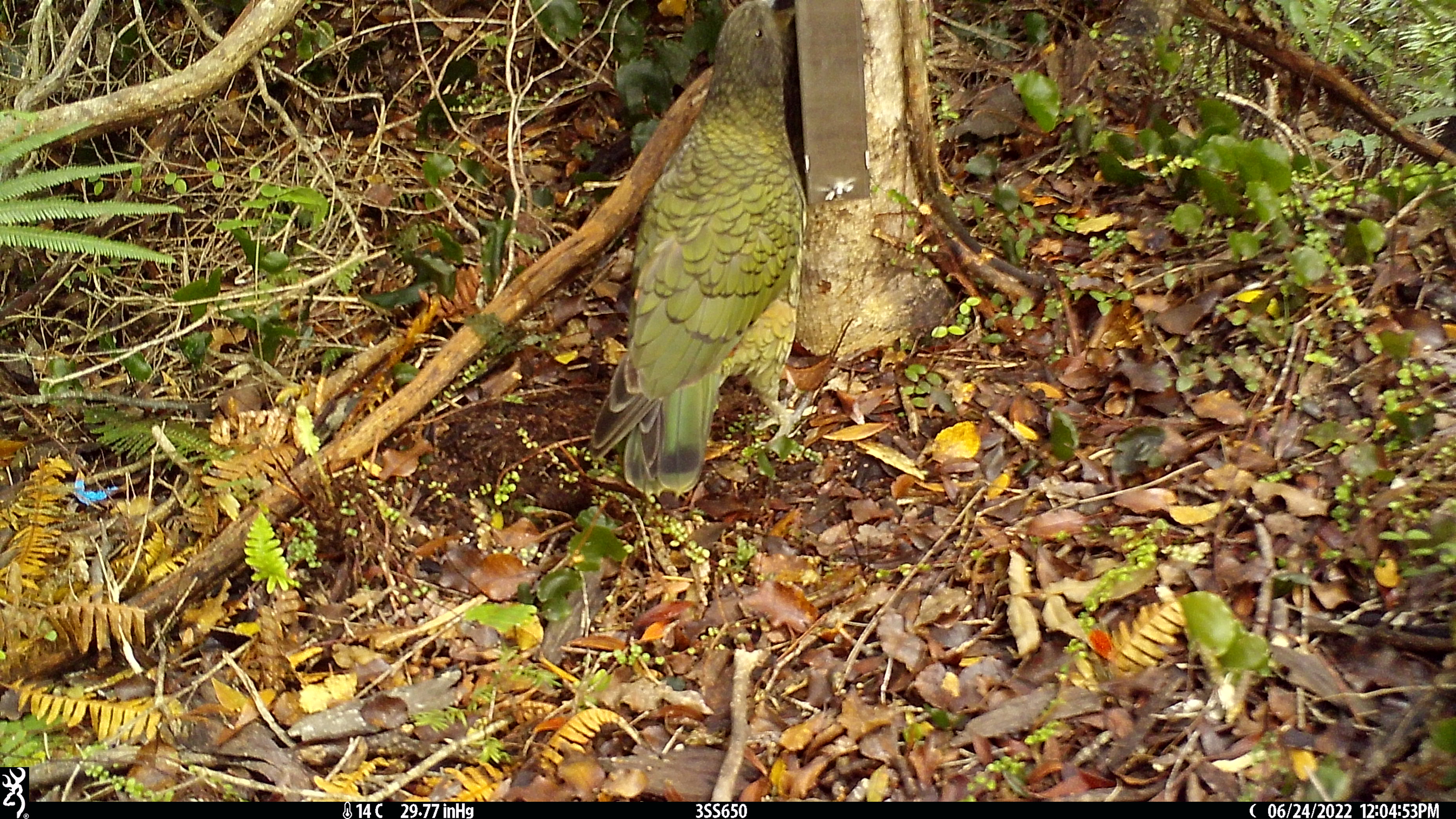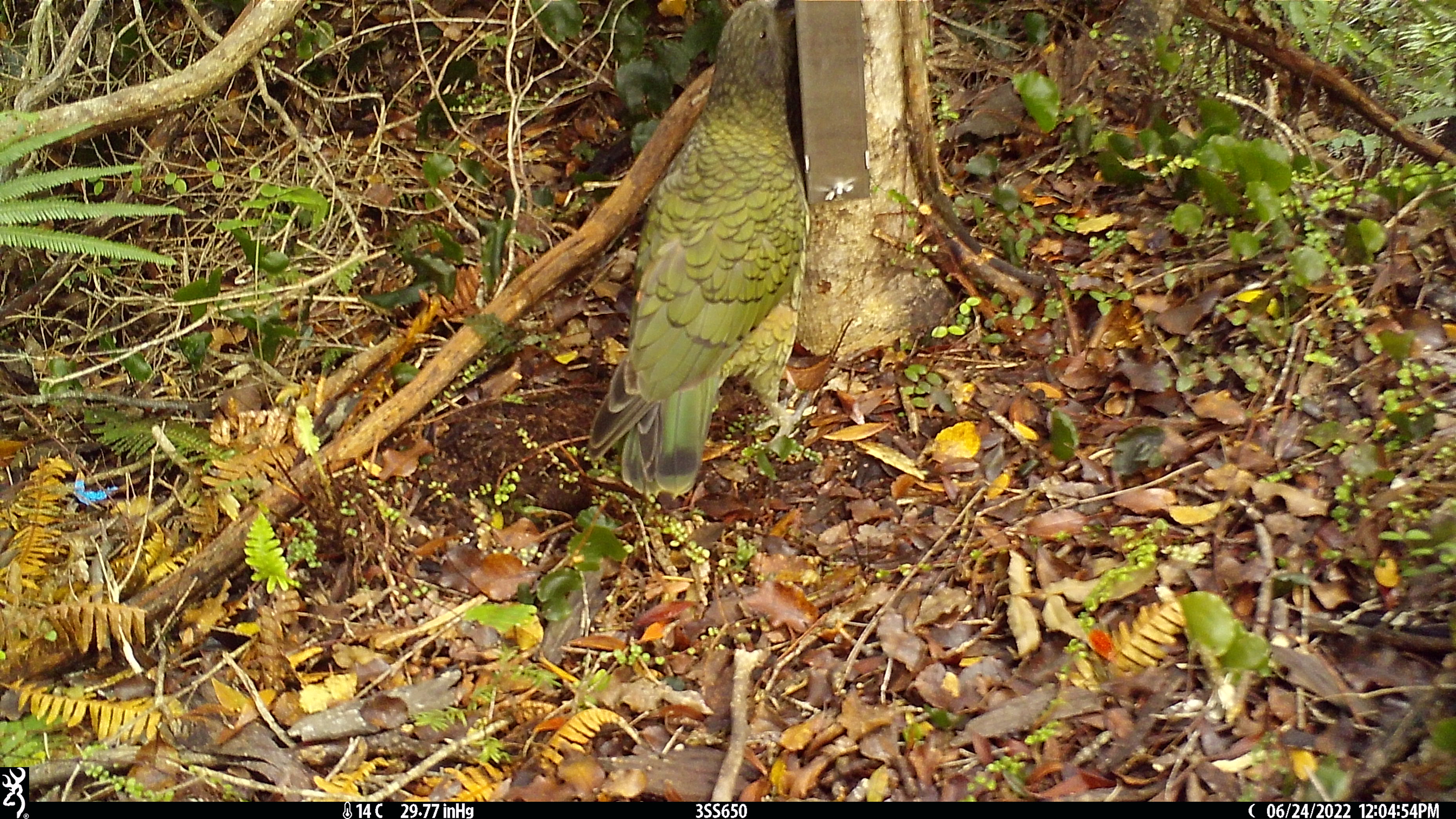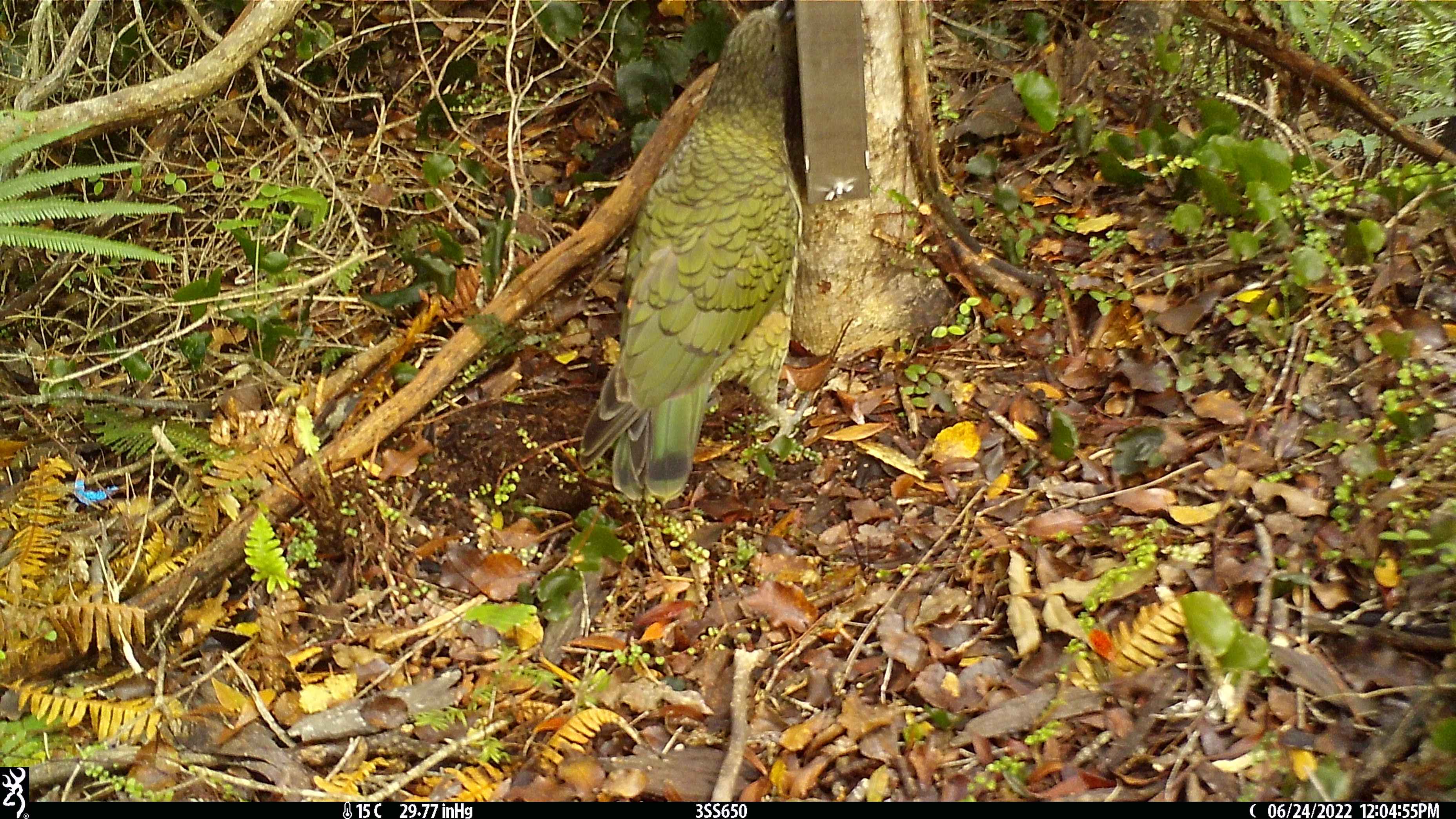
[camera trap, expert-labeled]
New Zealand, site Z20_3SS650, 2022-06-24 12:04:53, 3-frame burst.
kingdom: Animalia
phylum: Chordata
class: Aves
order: Psittaciformes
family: Strigopidae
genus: Nestor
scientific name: Nestor notabilis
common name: kea